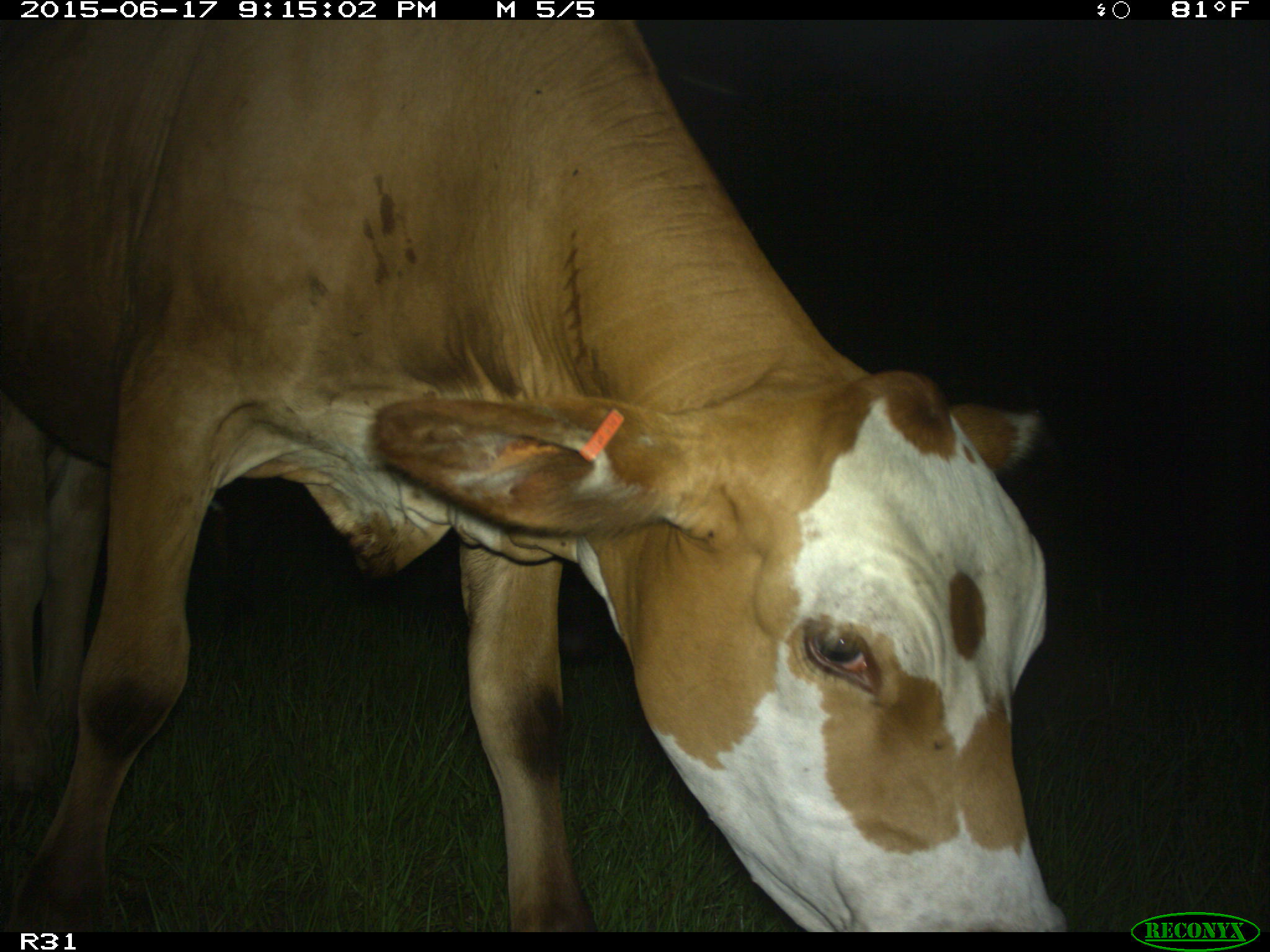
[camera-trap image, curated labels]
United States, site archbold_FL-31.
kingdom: Animalia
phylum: Chordata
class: Mammalia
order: Artiodactyla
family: Bovidae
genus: Bos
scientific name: Bos taurus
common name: domestic cow